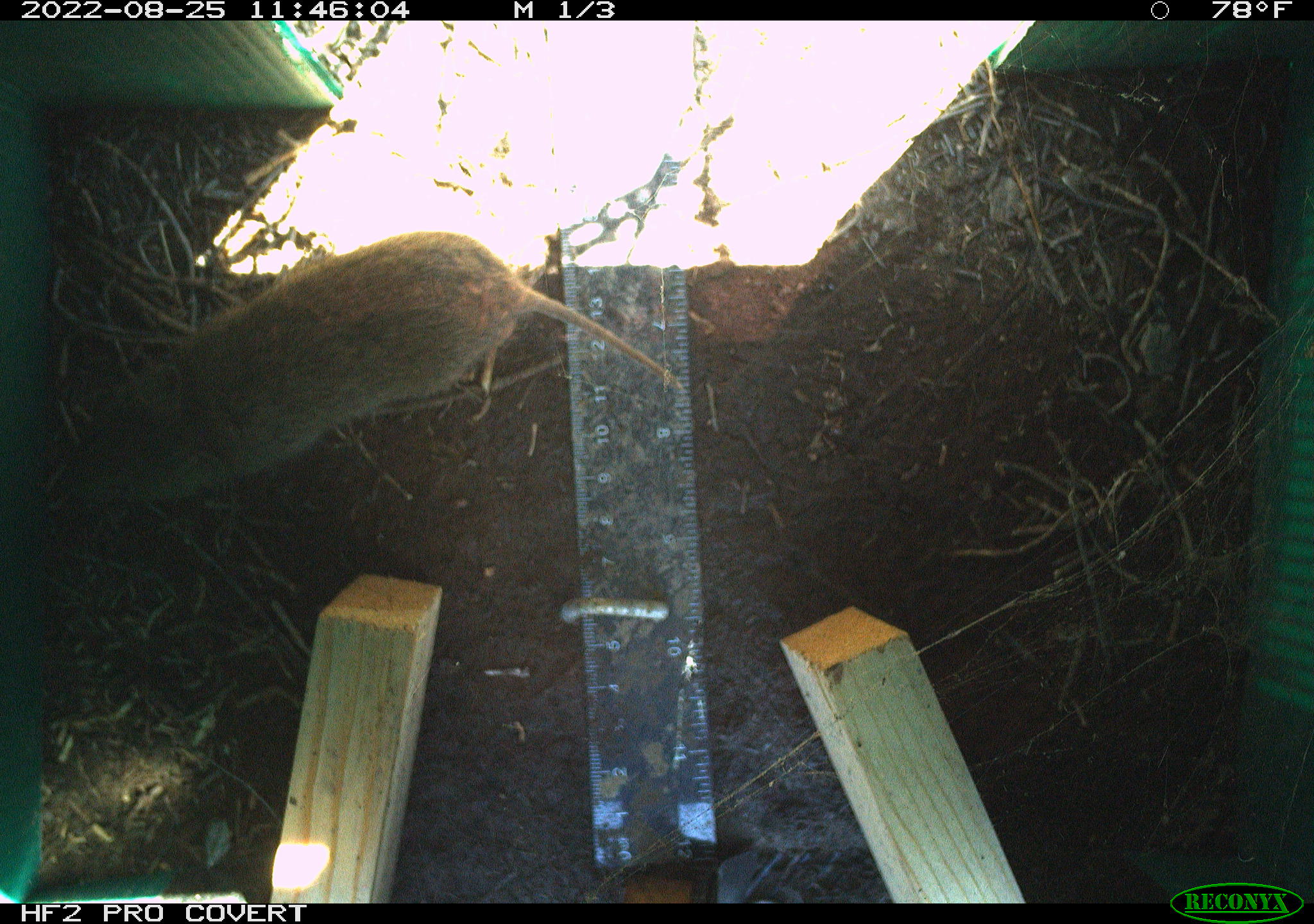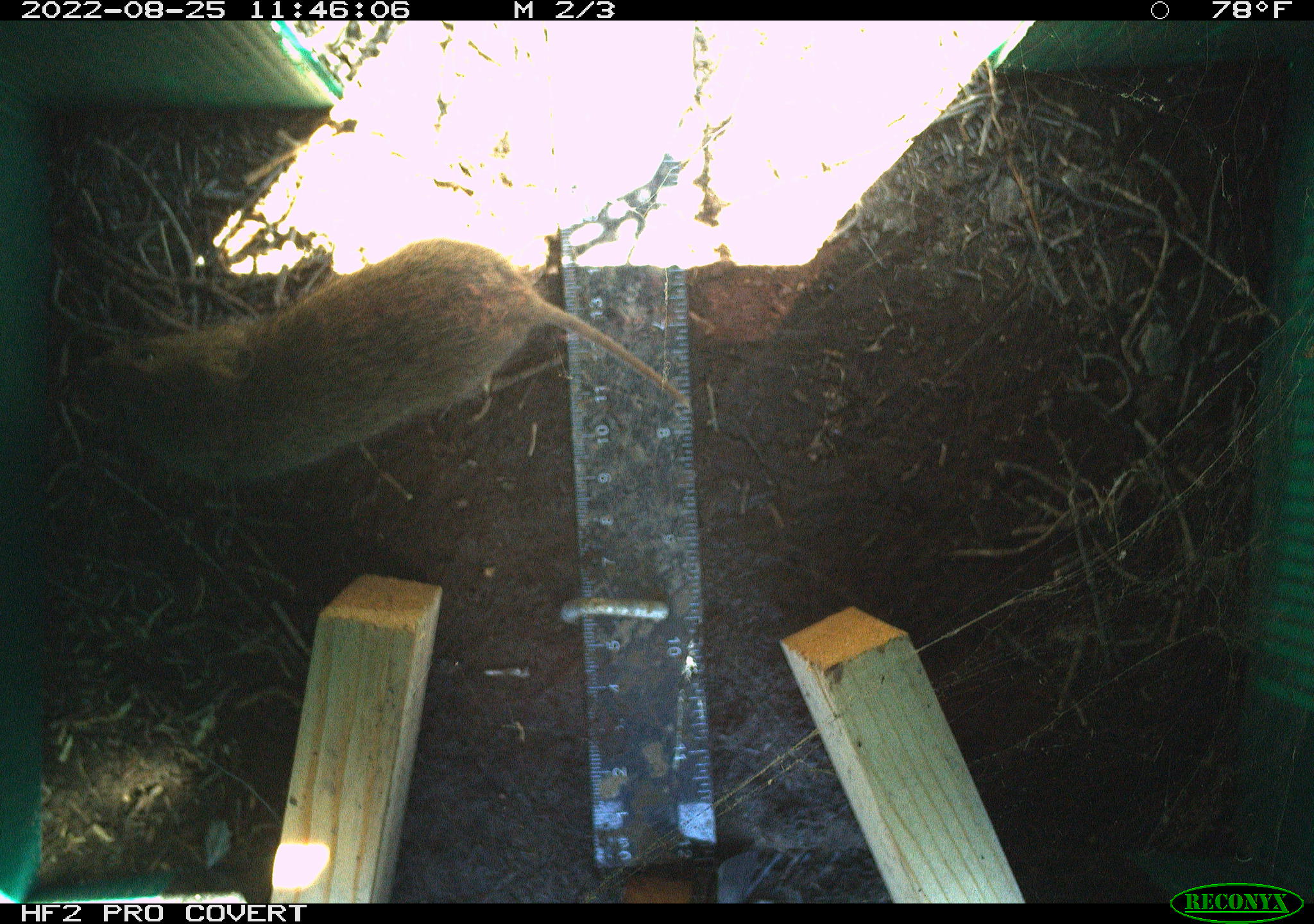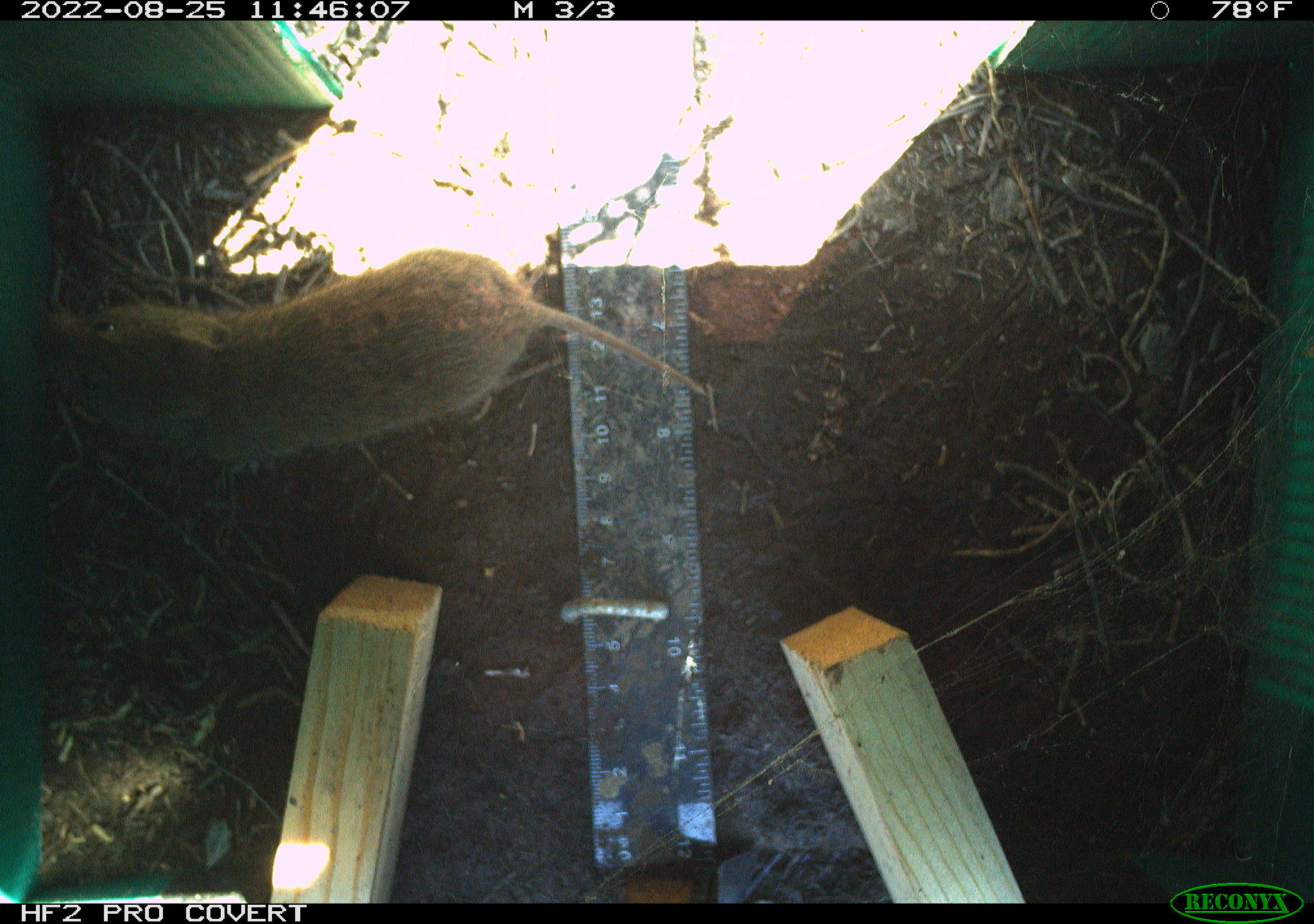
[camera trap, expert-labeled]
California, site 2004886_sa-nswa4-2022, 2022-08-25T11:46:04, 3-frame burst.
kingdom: Animalia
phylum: Chordata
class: Mammalia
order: Rodentia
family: Cricetidae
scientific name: Cricetidae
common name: hamsters, voles, lemmings, and allies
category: cricetidae family